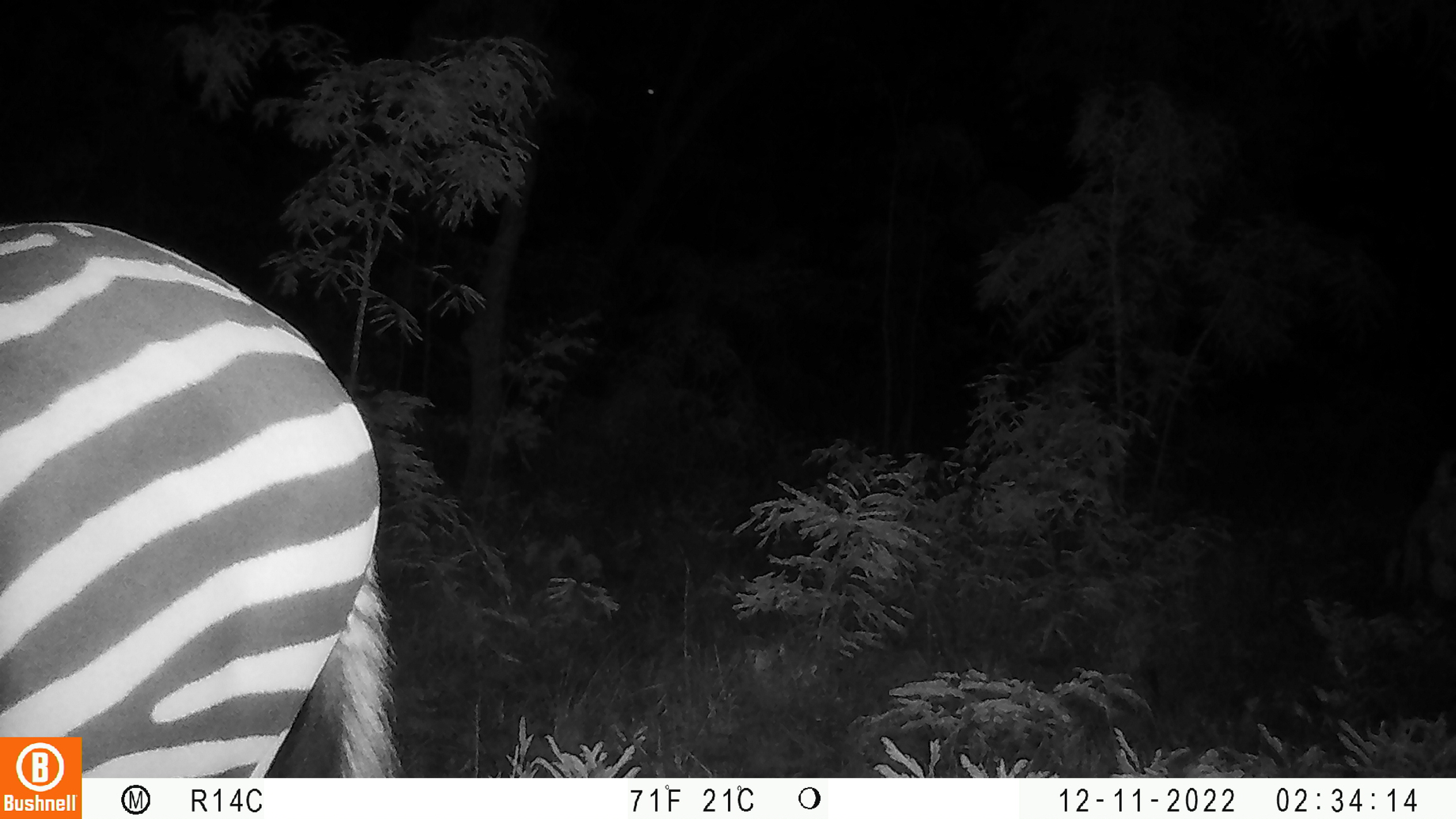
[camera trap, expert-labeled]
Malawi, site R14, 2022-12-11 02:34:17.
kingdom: Animalia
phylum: Chordata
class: Mammalia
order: Perissodactyla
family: Equidae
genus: Equus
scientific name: Equus quagga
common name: plains zebra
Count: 1.